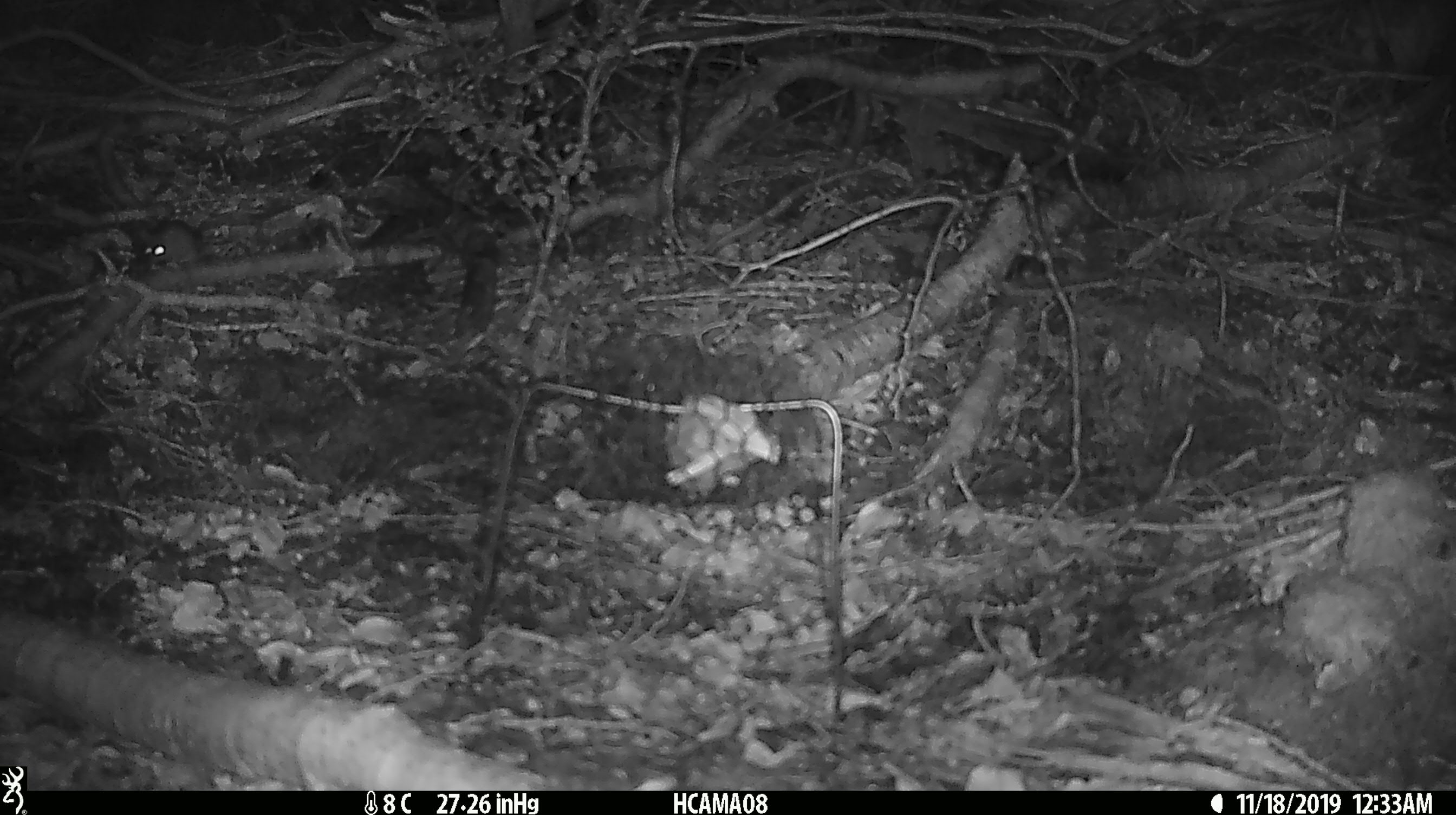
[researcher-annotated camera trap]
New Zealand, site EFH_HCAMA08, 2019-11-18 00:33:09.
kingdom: Animalia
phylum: Chordata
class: Mammalia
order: Rodentia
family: Muridae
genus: Mus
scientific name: Mus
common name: mouse